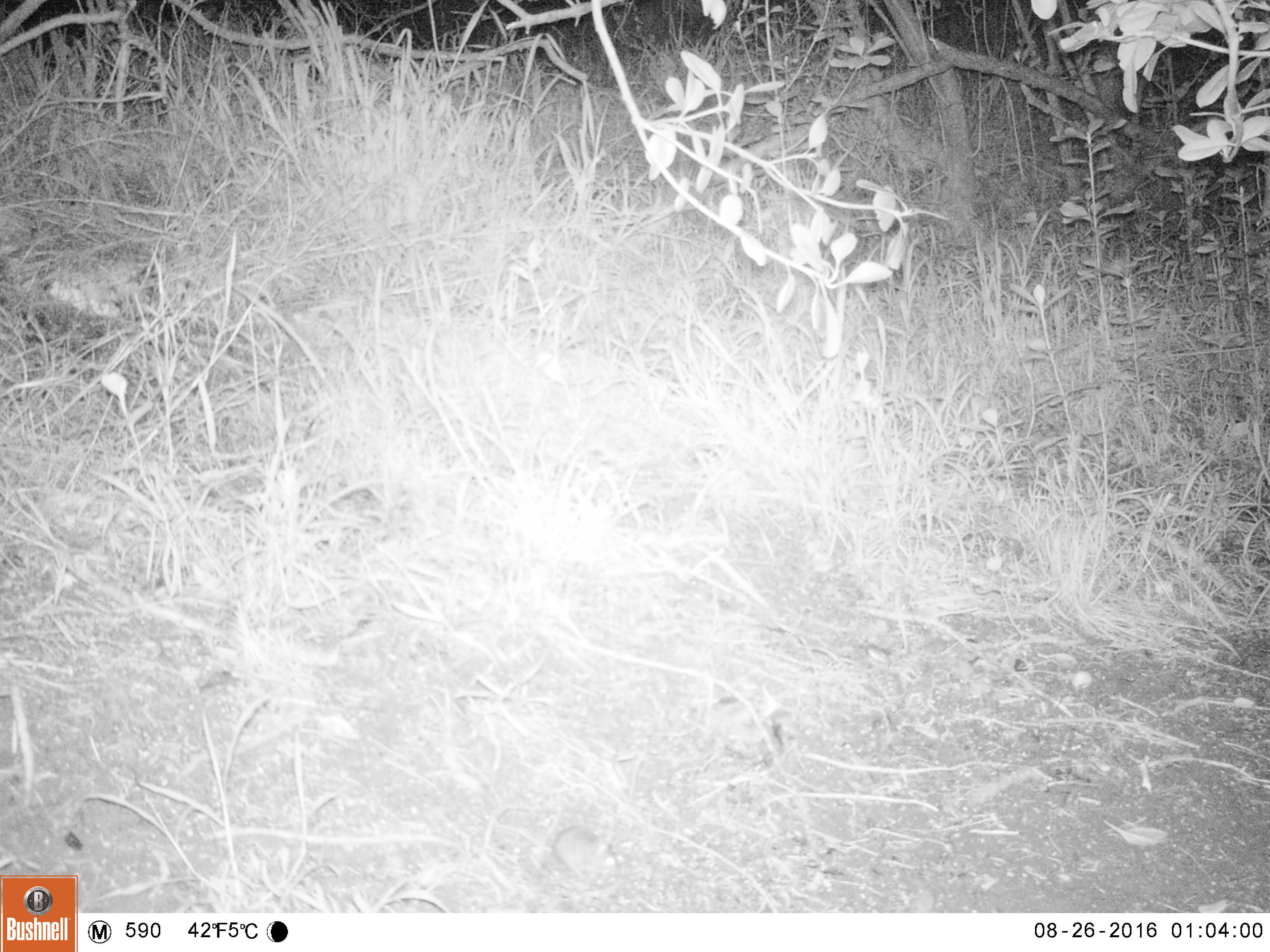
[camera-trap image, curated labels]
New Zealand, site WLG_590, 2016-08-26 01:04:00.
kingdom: Animalia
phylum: Chordata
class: Mammalia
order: Rodentia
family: Muridae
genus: Mus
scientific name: Mus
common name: mouse